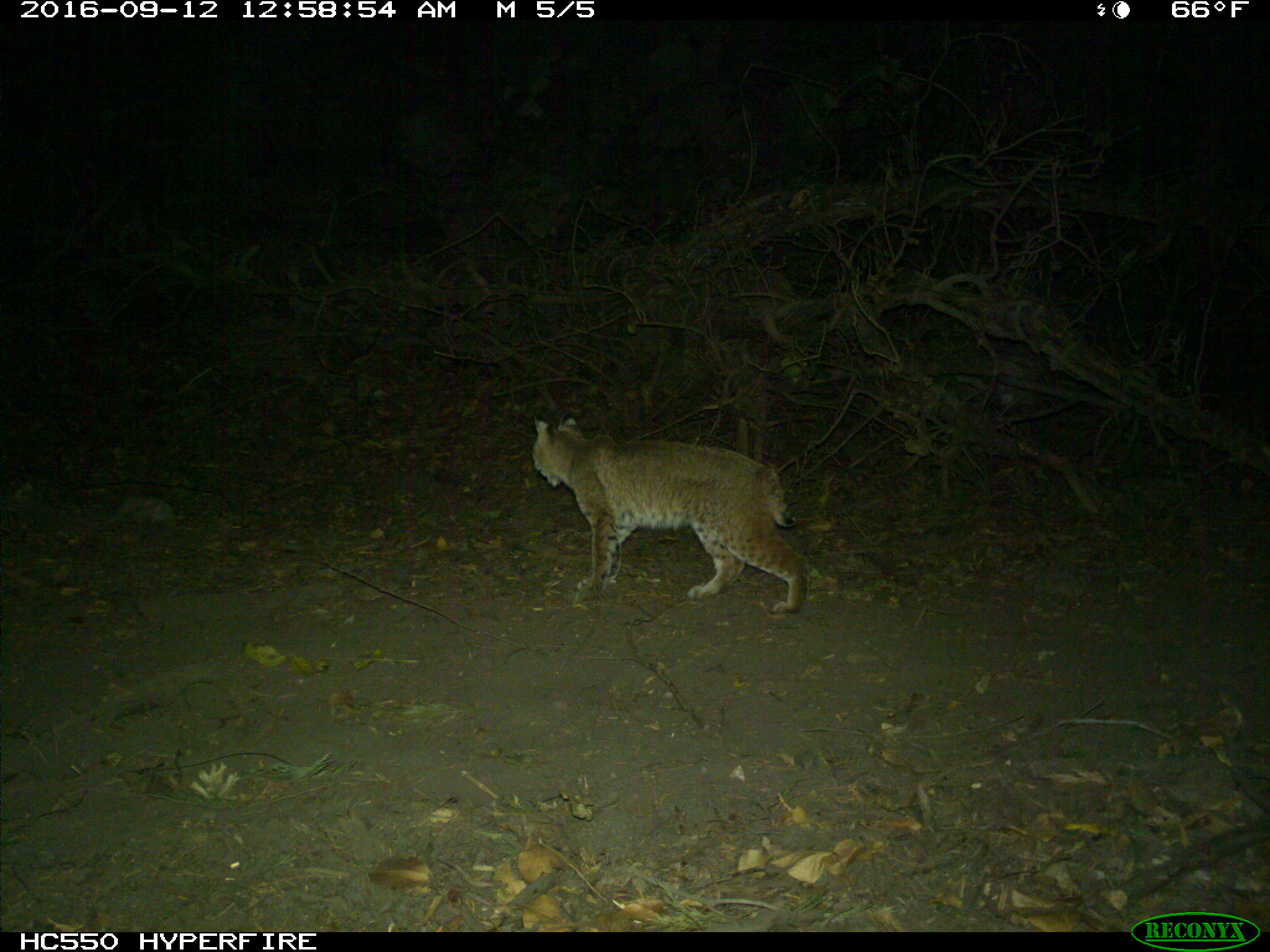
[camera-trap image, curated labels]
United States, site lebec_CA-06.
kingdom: Animalia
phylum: Chordata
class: Mammalia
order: Carnivora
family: Felidae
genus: Lynx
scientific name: Lynx rufus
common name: bobcat